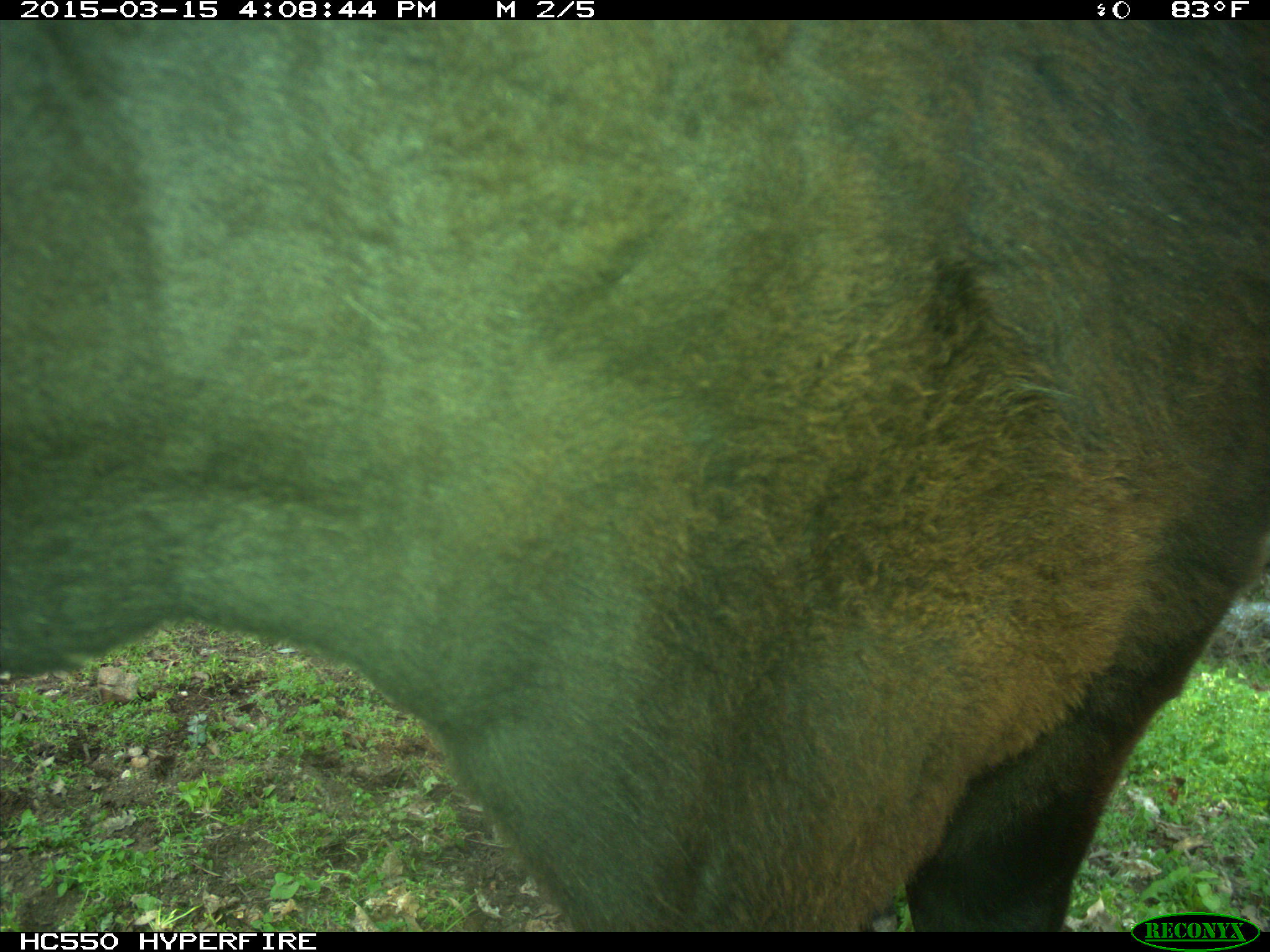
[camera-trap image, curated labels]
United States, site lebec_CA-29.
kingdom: Animalia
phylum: Chordata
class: Mammalia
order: Artiodactyla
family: Bovidae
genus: Bos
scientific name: Bos taurus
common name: domestic cow